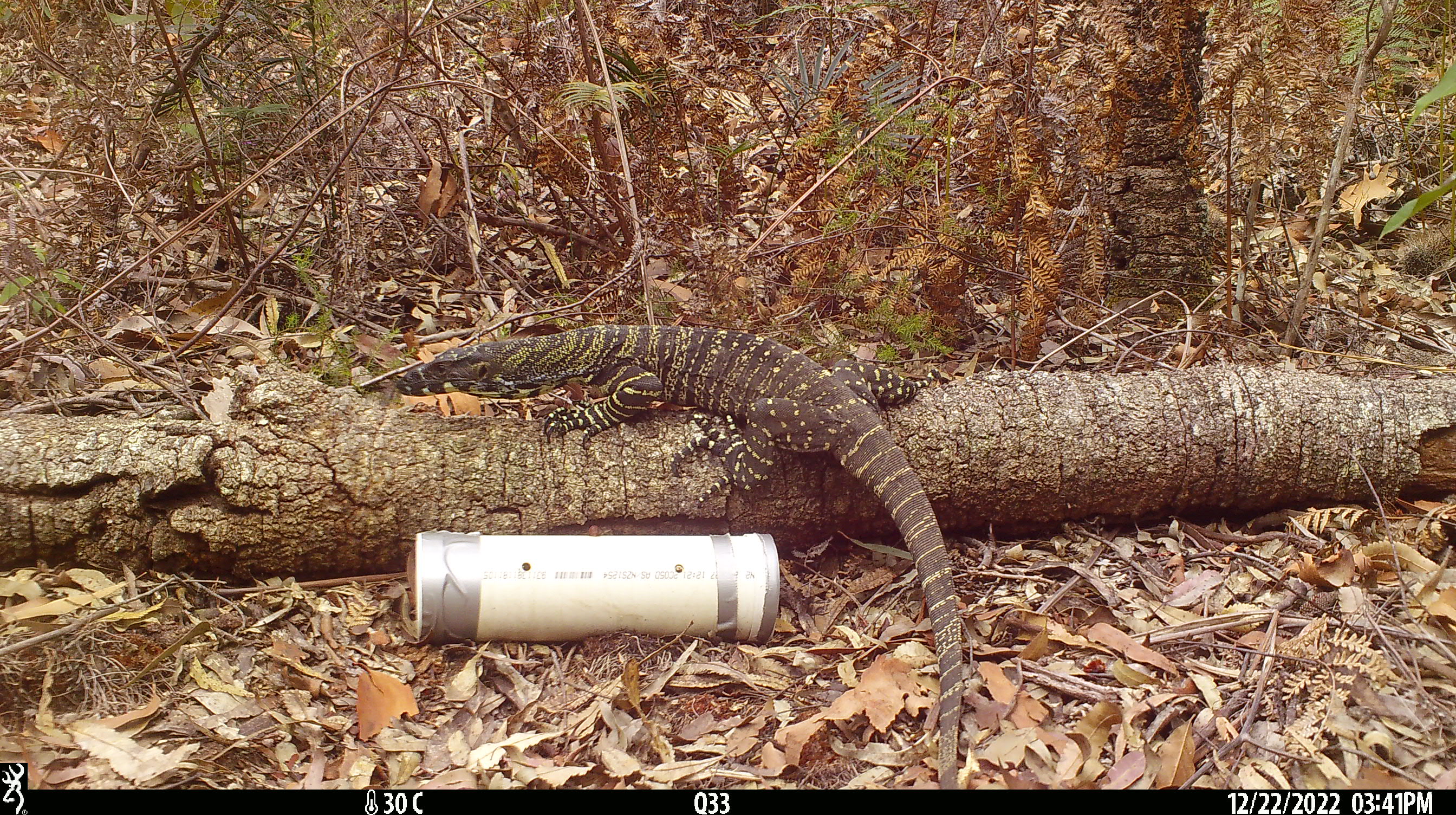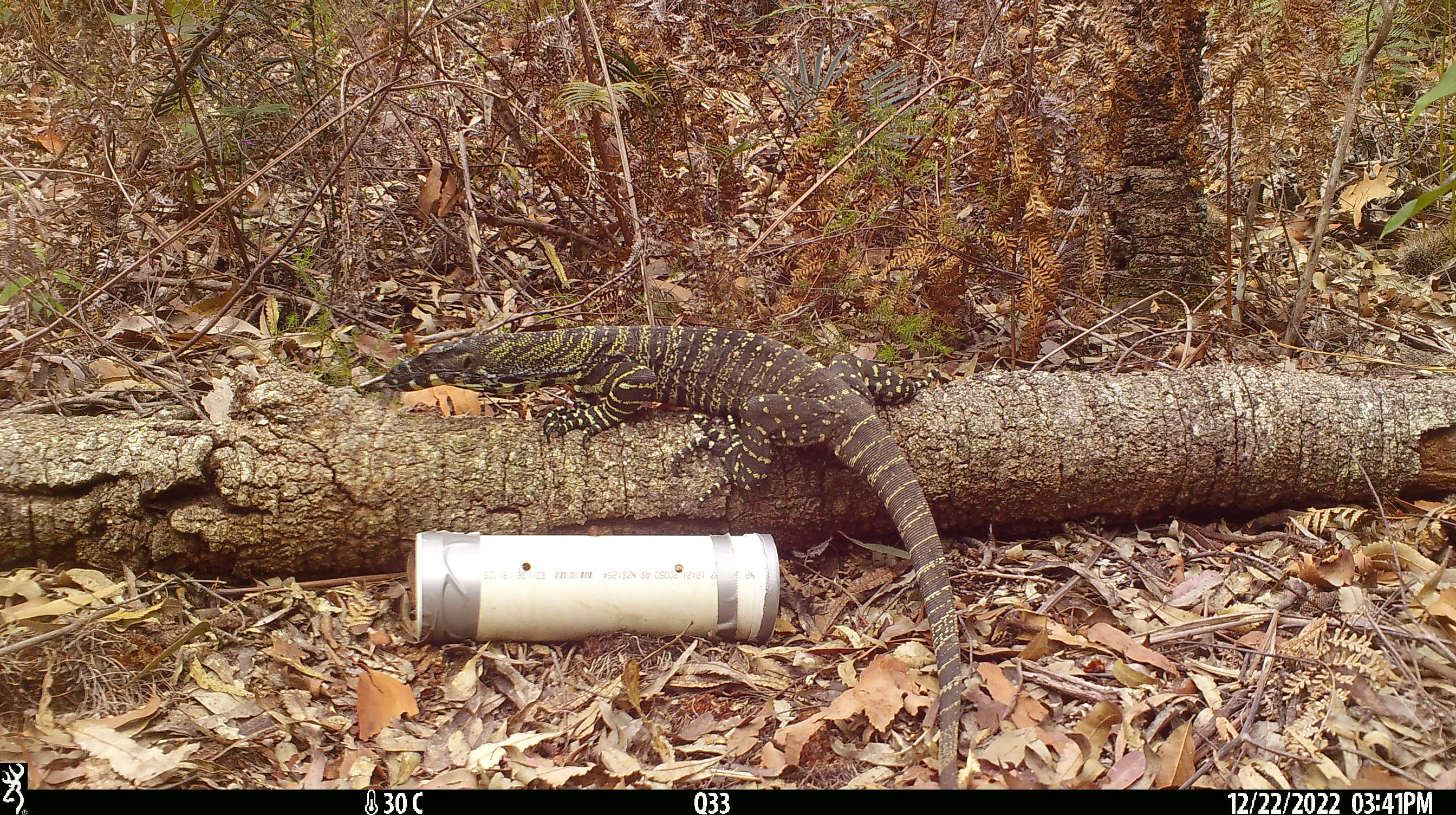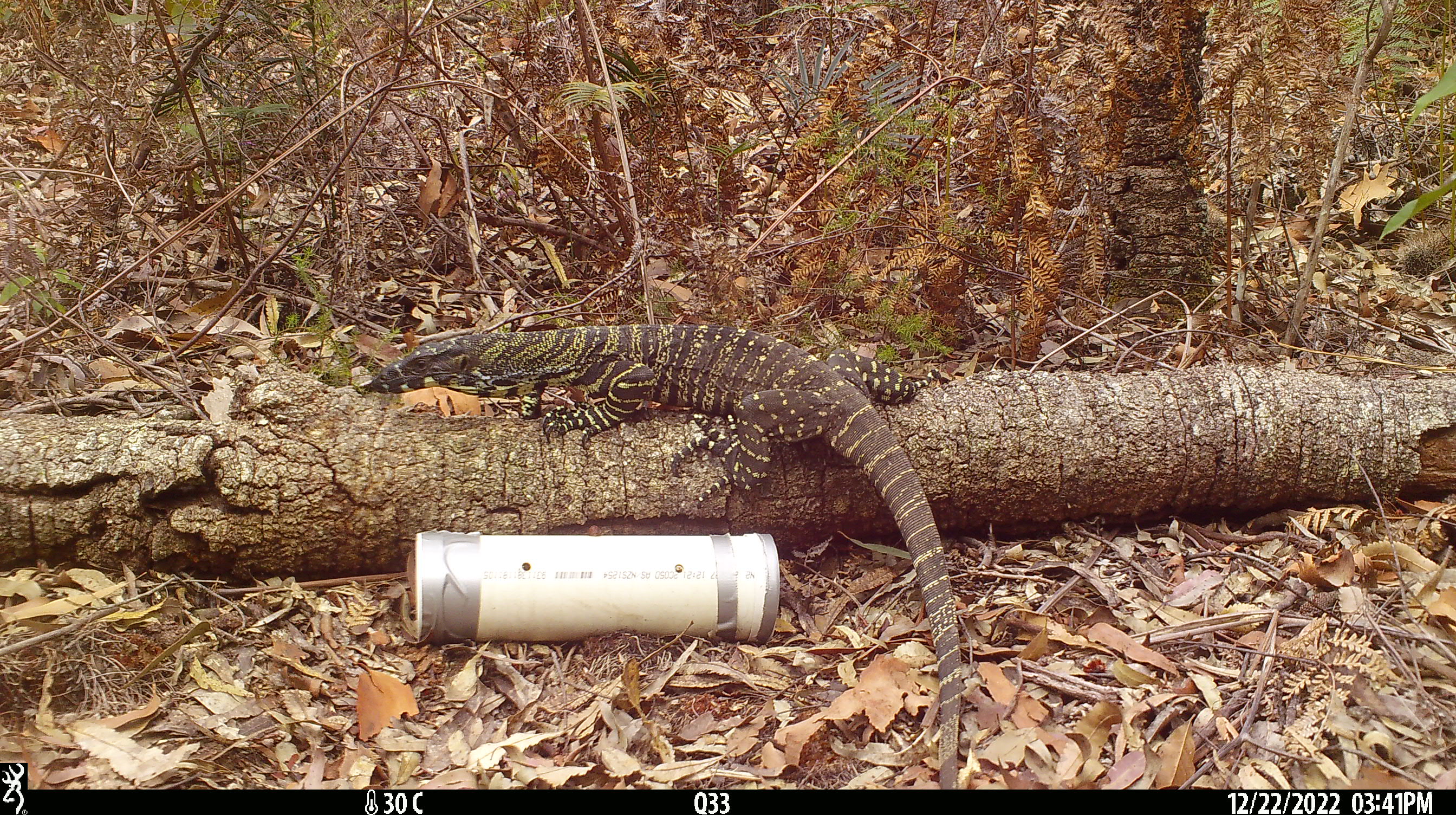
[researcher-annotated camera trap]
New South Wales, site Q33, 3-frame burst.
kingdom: Animalia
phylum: Chordata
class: Reptilia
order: Squamata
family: Varanidae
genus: Varanus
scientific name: Varanus varius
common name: lace monitor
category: goanna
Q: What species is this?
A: Goanna (lace monitor) (Varanus varius).